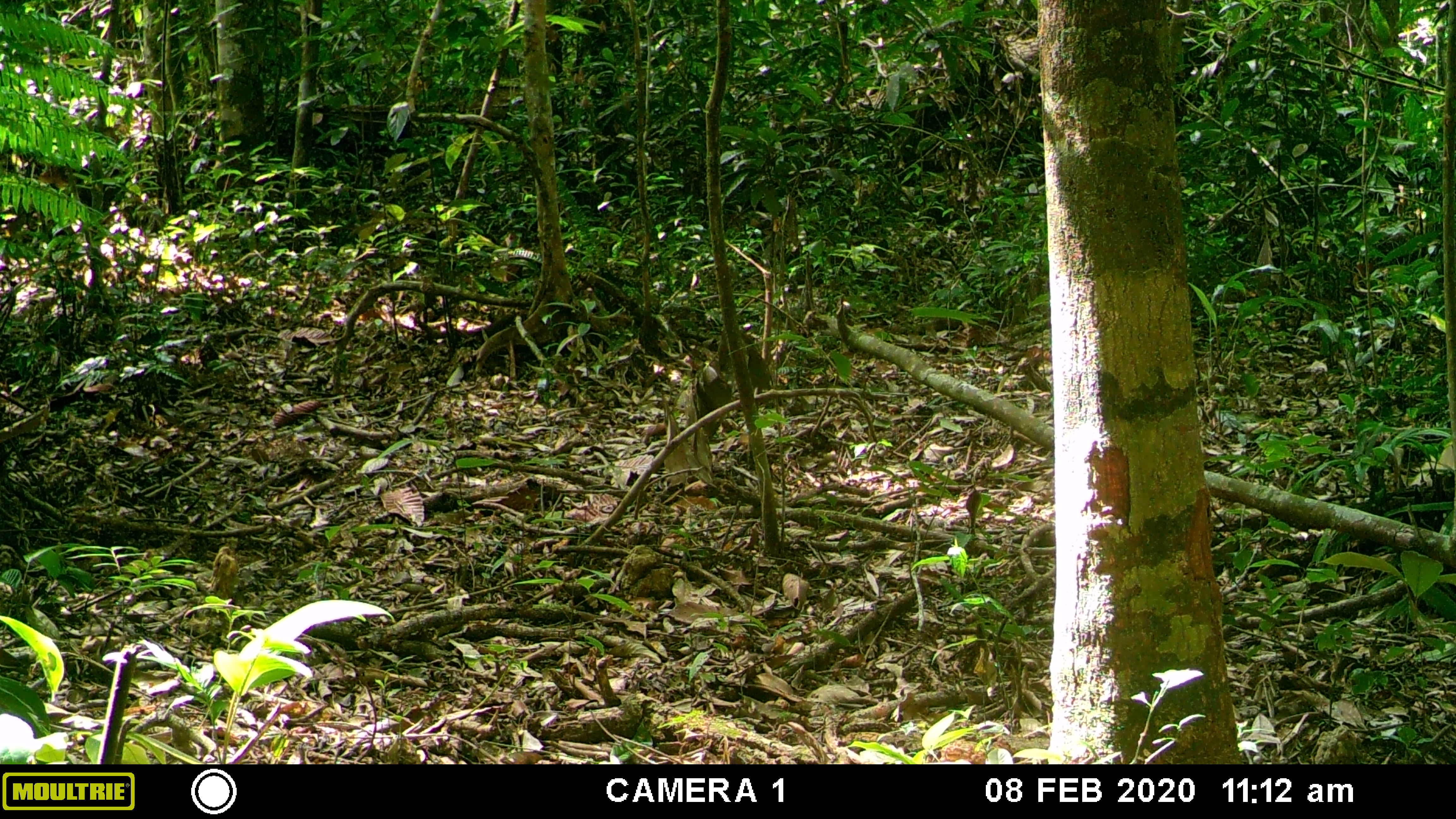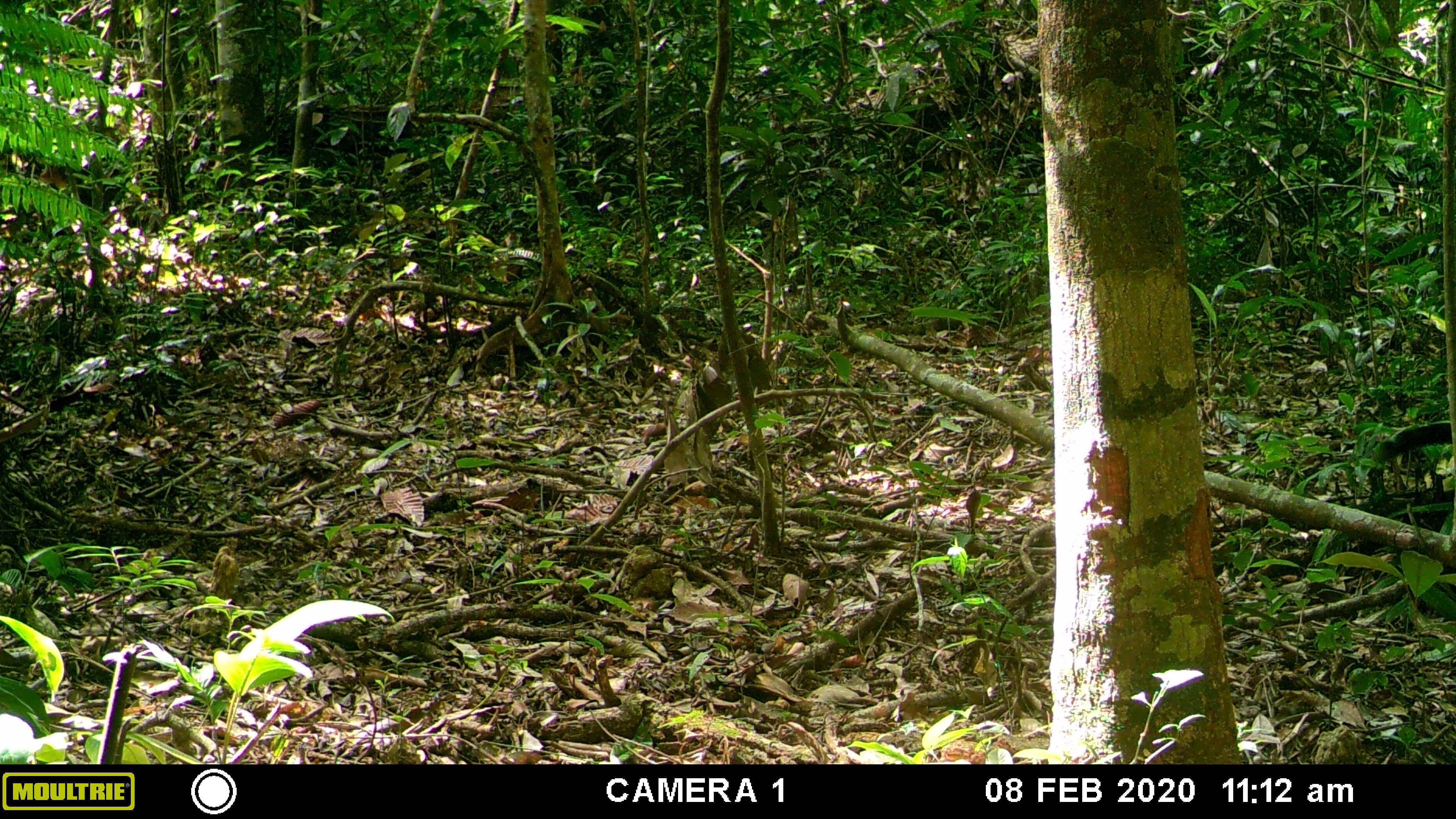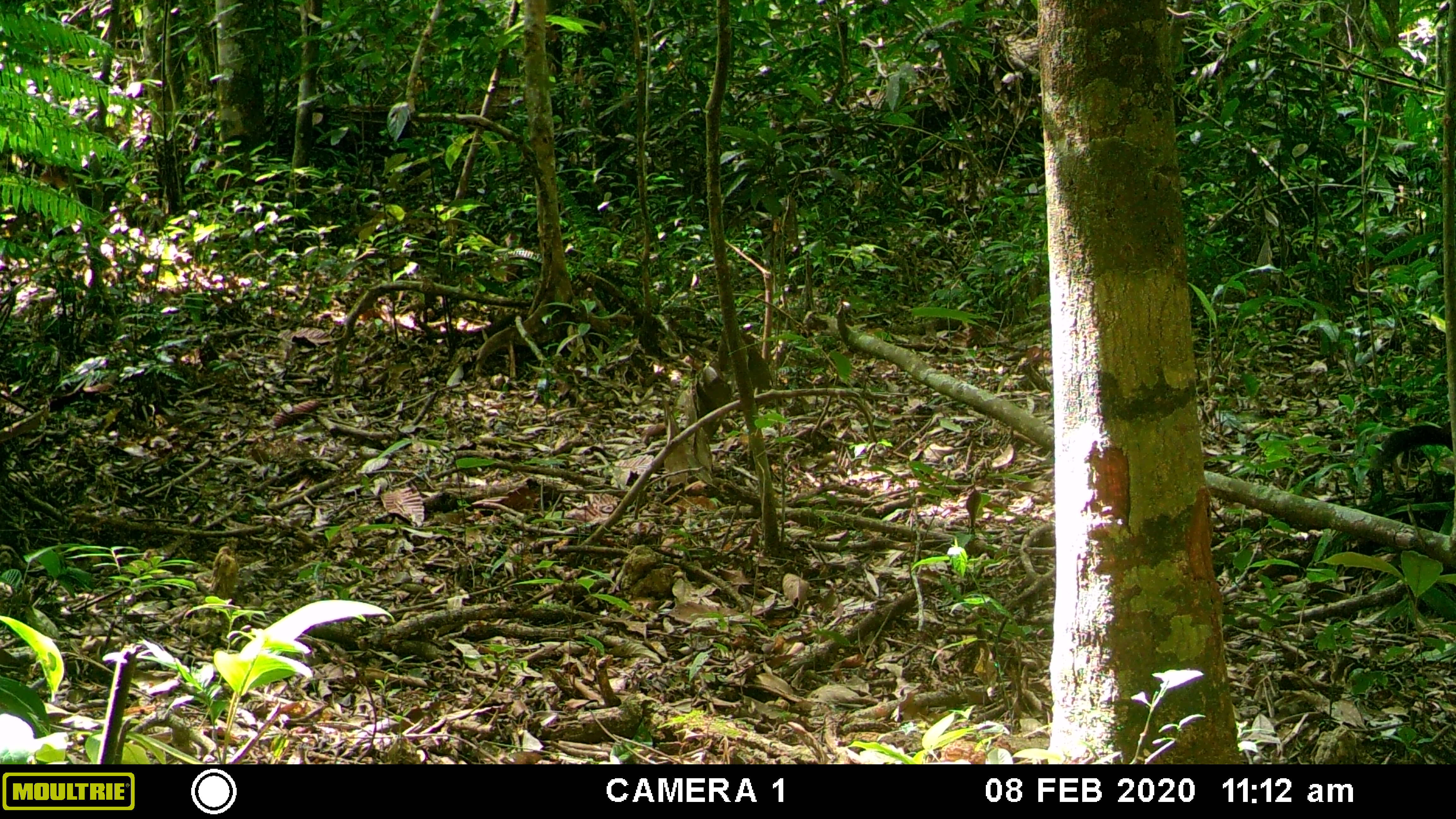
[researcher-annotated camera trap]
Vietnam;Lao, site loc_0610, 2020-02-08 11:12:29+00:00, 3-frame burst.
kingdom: Animalia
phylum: Chordata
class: Mammalia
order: Carnivora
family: Mustelidae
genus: Martes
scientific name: Martes flavigula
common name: yellow-throated marten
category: yellow throated marten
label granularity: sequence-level